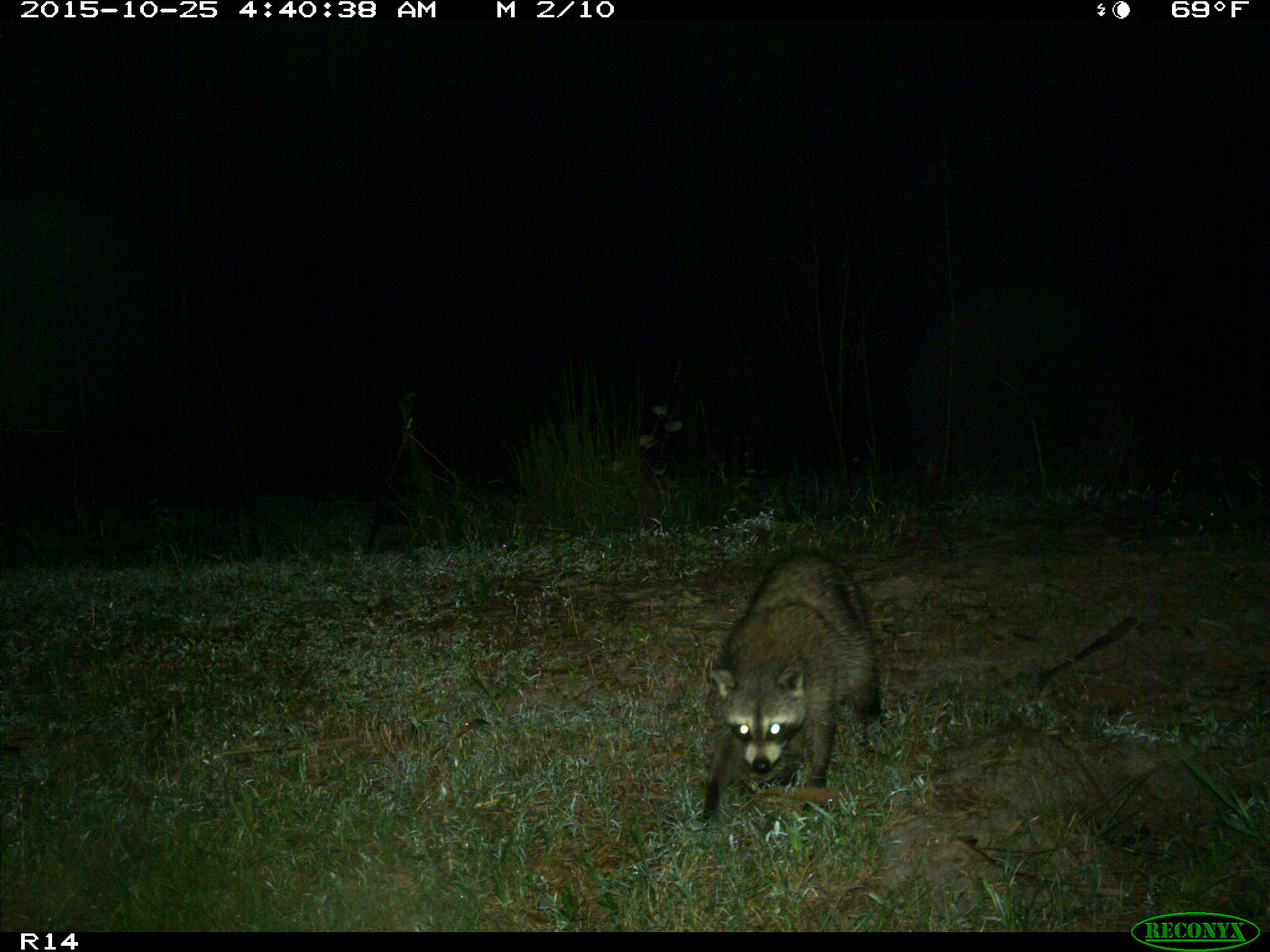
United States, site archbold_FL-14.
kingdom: Animalia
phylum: Chordata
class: Mammalia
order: Carnivora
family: Procyonidae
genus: Procyon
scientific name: Procyon lotor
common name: common raccoon